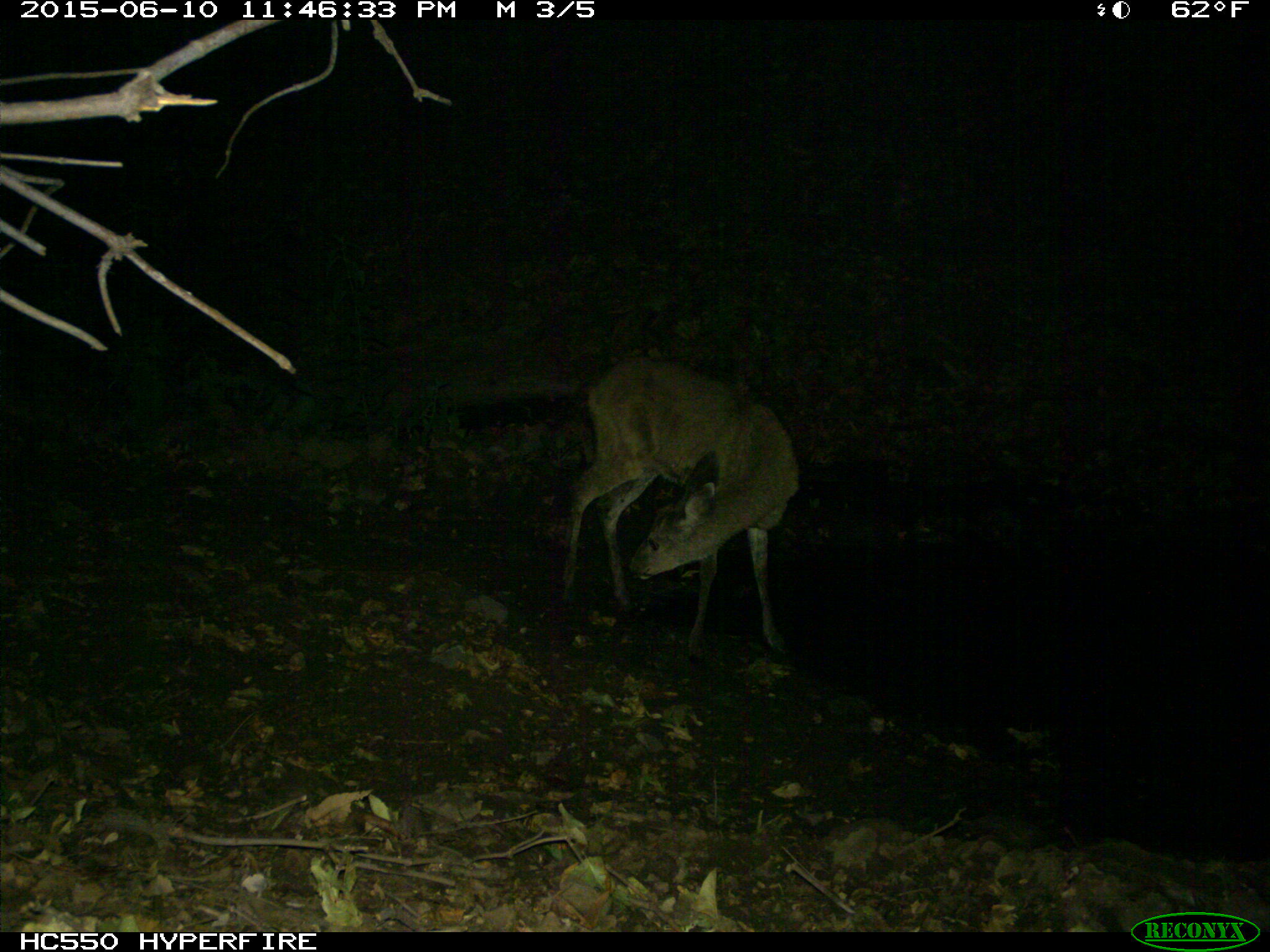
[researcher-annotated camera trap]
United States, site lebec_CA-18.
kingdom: Animalia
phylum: Chordata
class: Mammalia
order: Artiodactyla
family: Cervidae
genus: Odocoileus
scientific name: Odocoileus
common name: deer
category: unidentified deer